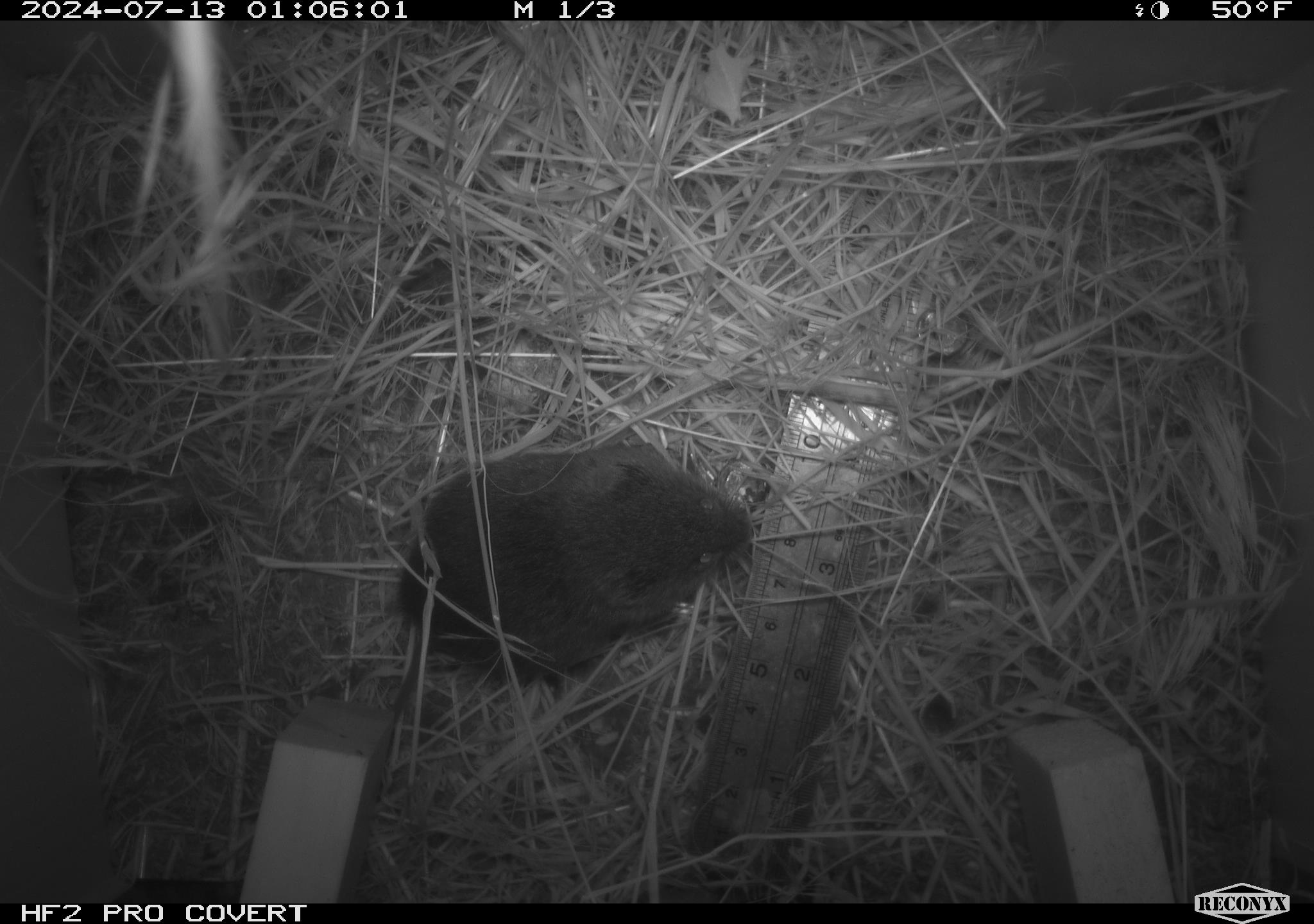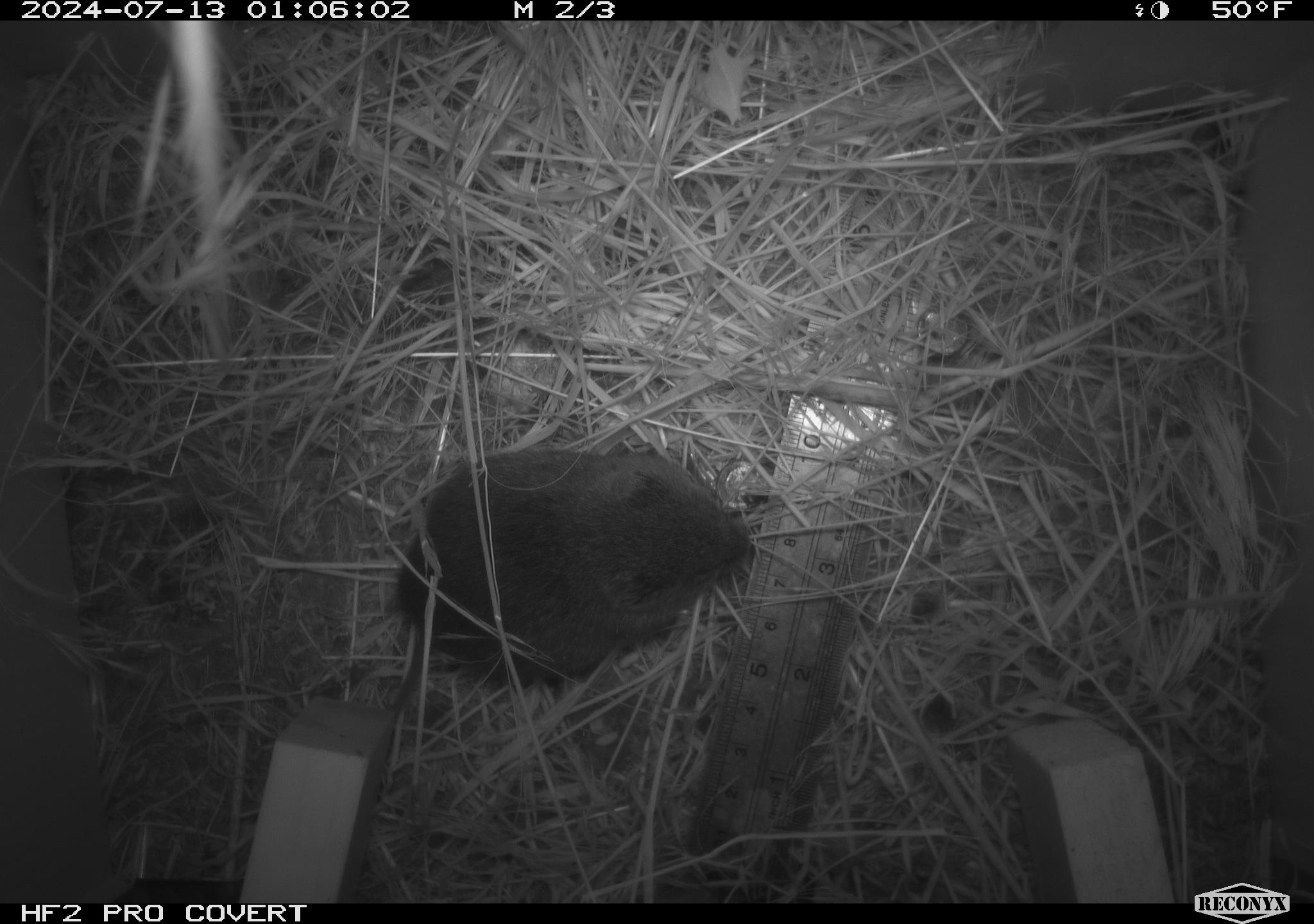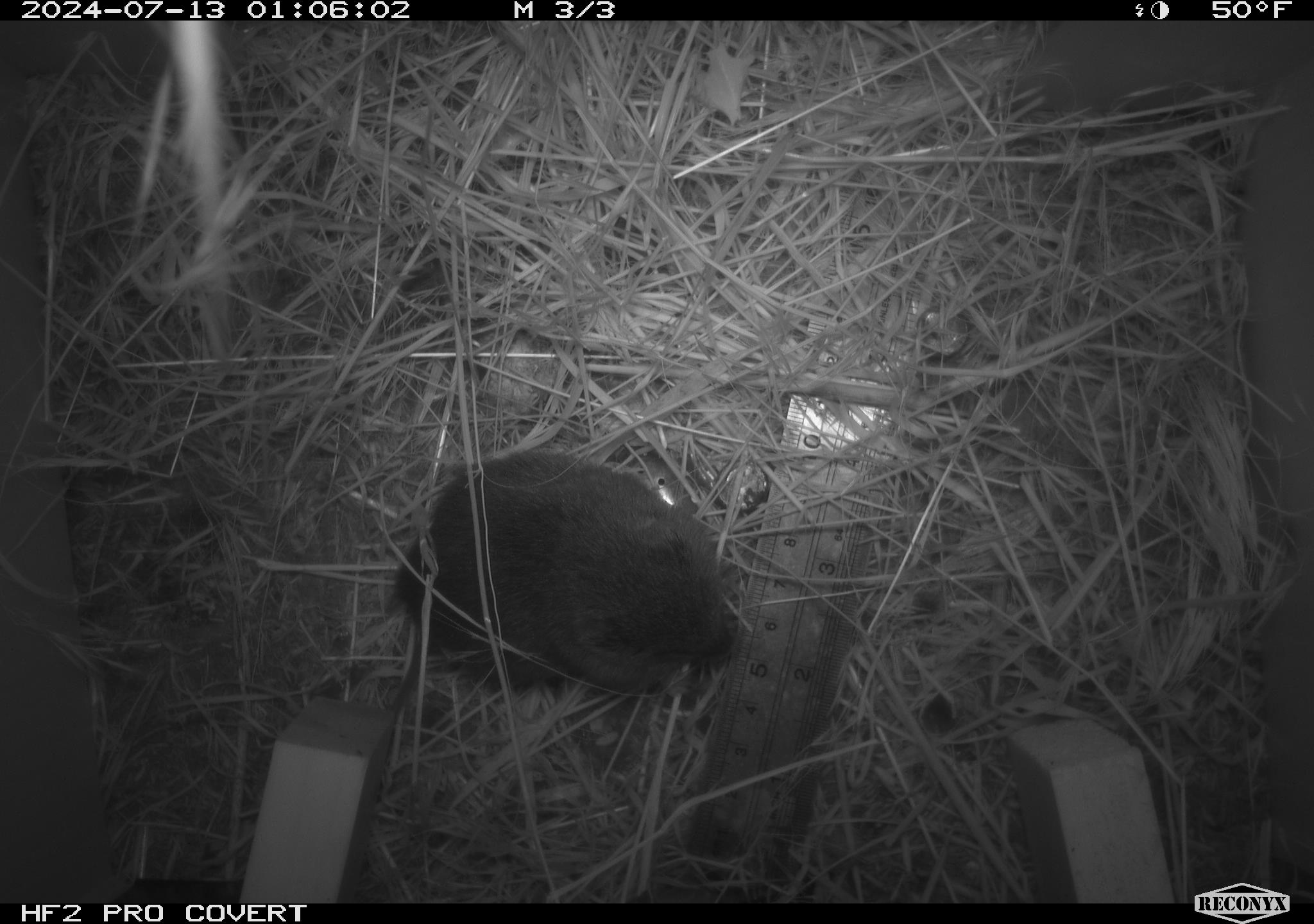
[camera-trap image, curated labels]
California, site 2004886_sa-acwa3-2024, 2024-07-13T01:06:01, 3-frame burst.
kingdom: Animalia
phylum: Chordata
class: Mammalia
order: Rodentia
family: Cricetidae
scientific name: Arvicolinae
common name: voles, lemmings, and muskrats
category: arvicolinae subfamily